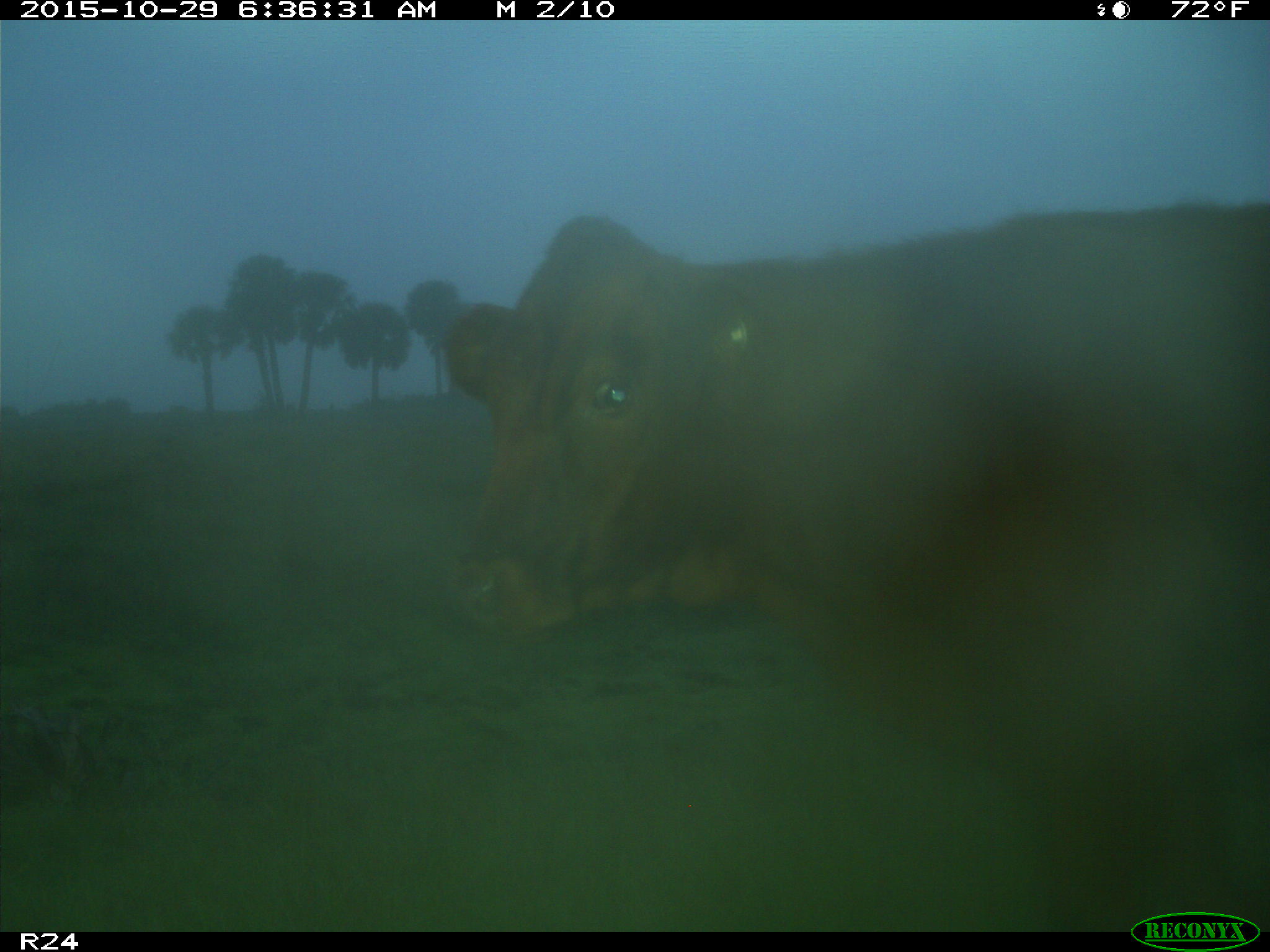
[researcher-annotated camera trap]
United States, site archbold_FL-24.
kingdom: Animalia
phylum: Chordata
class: Mammalia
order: Artiodactyla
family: Bovidae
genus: Bos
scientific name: Bos taurus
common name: domestic cow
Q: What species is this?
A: Bos taurus (domestic cow).